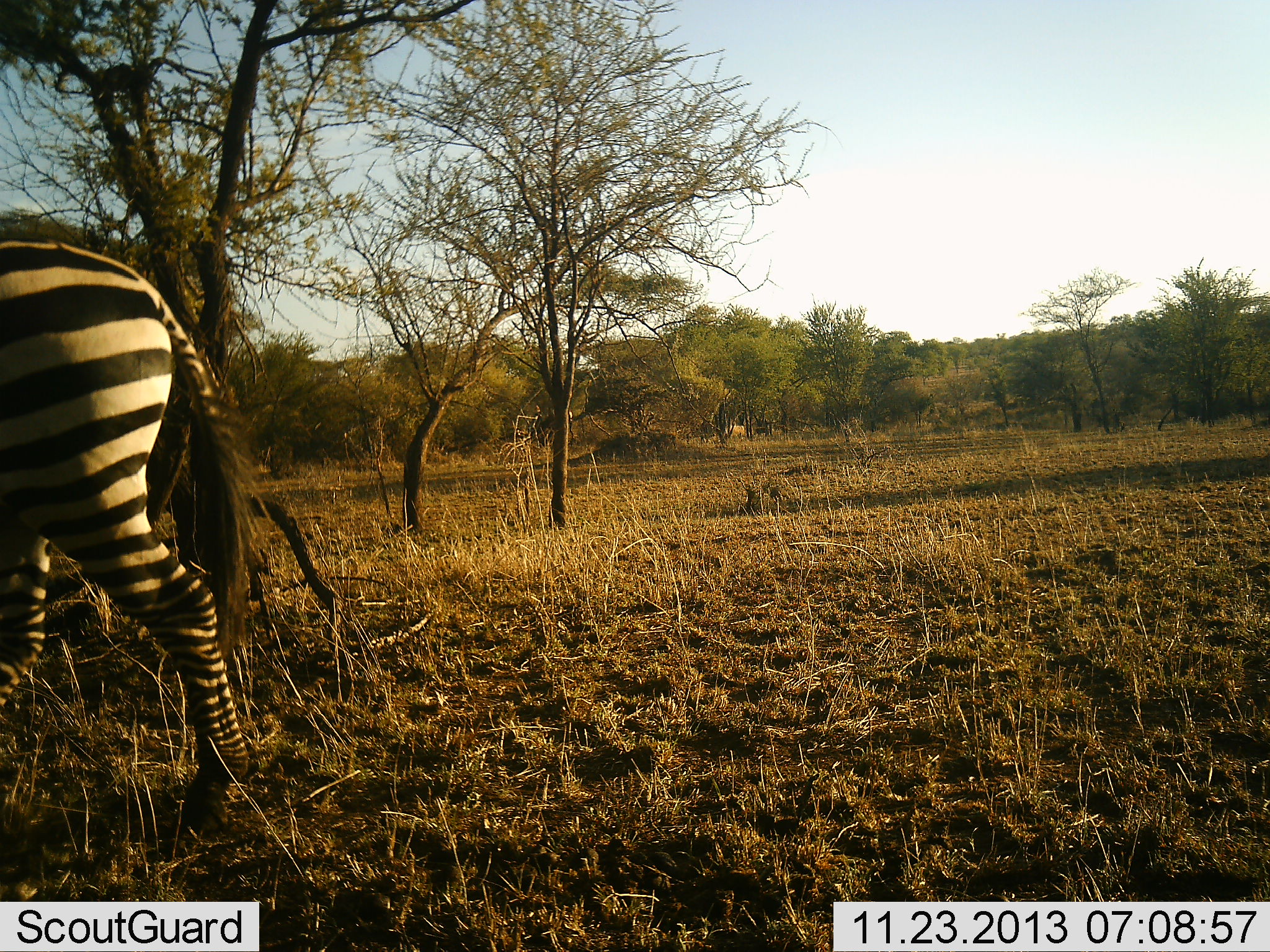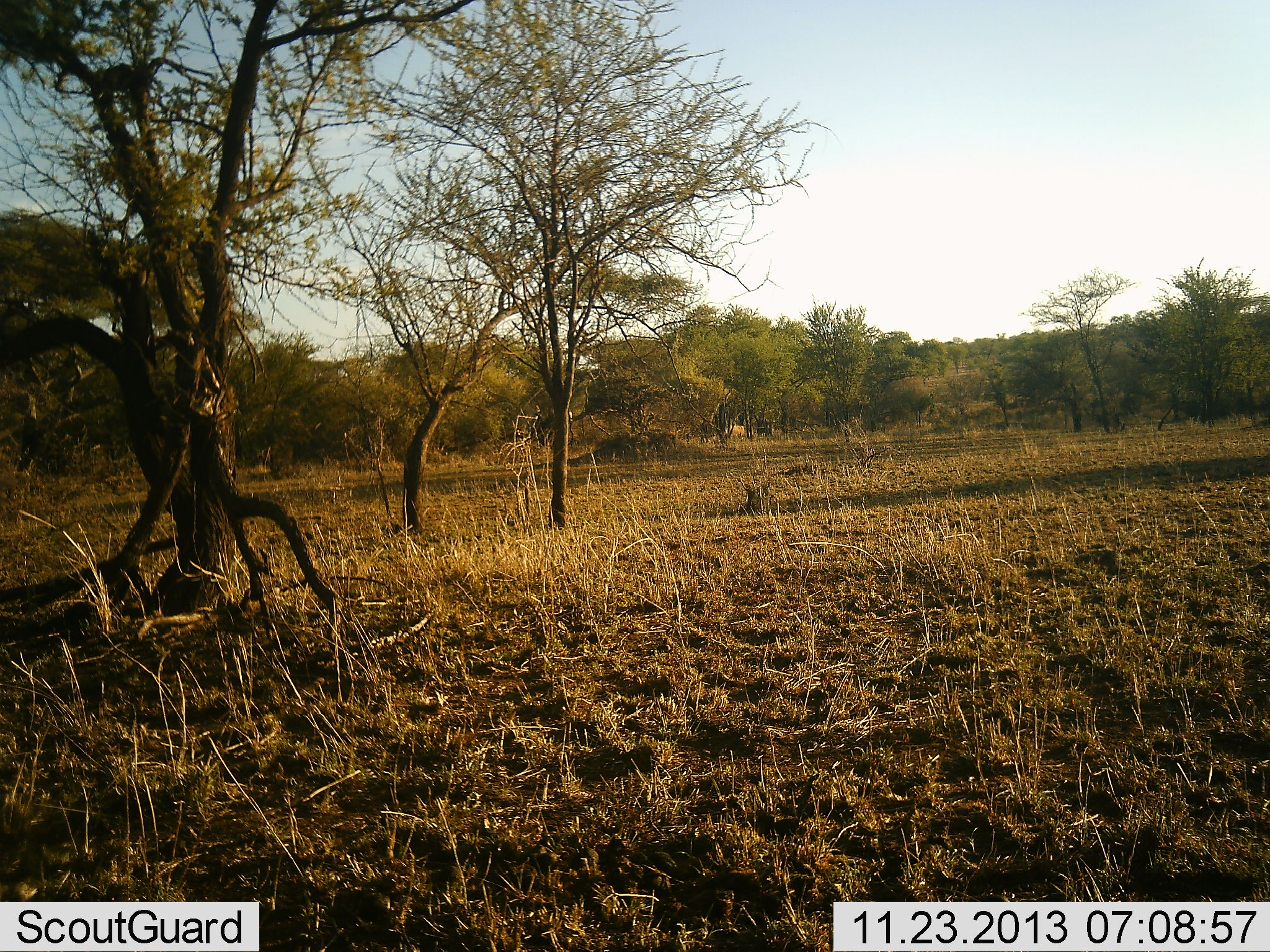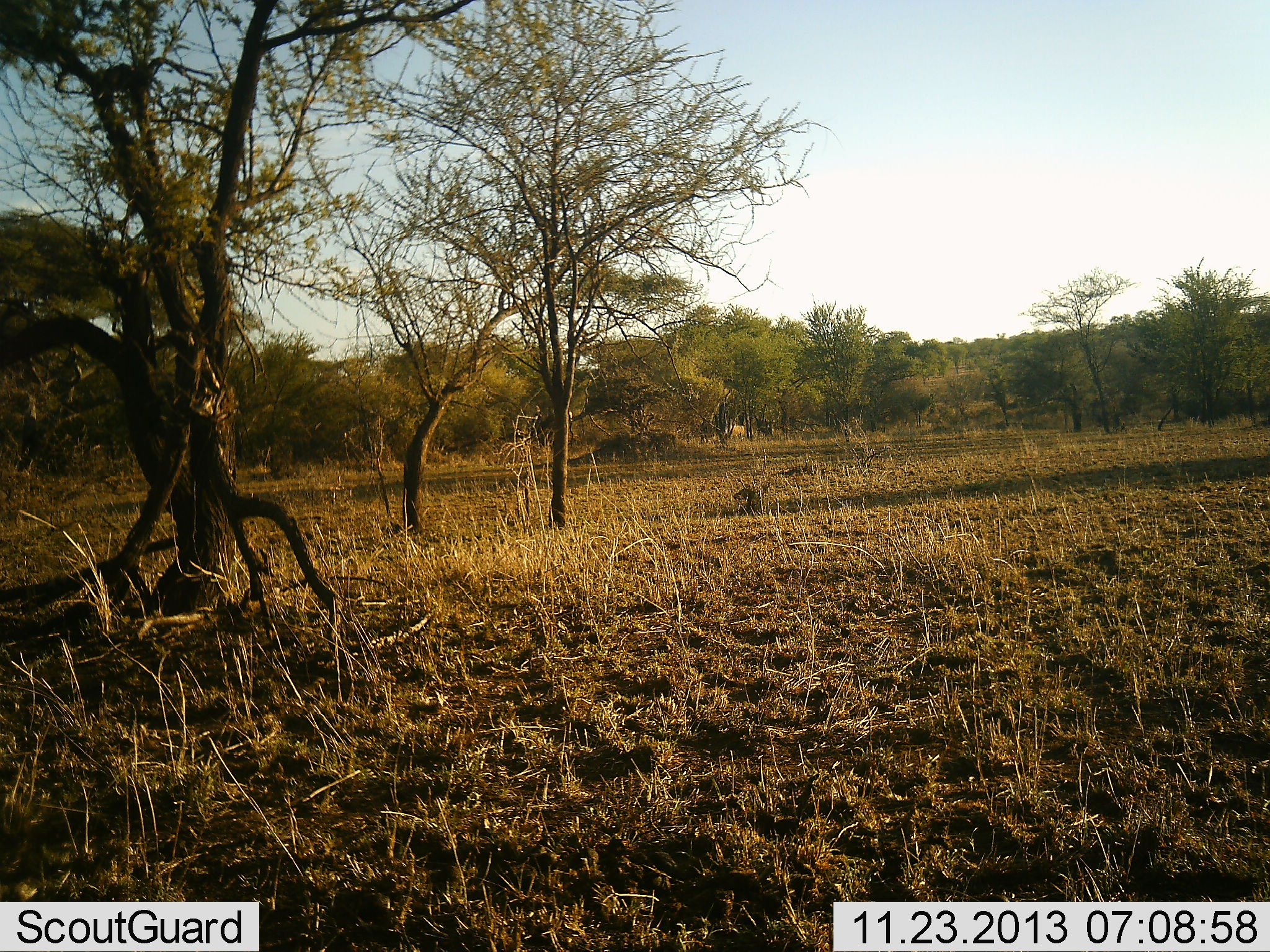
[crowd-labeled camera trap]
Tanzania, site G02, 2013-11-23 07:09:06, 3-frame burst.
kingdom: Animalia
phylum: Chordata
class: Mammalia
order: Perissodactyla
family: Equidae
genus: Equus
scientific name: Equus quagga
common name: plains zebra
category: zebra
Zebra (plains zebra) (Equus quagga), count 1. Behavior (volunteer vote fractions): standing 10%, resting 2%, moving 93%, interacting 0%. Young present (vote fraction): 0%. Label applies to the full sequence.